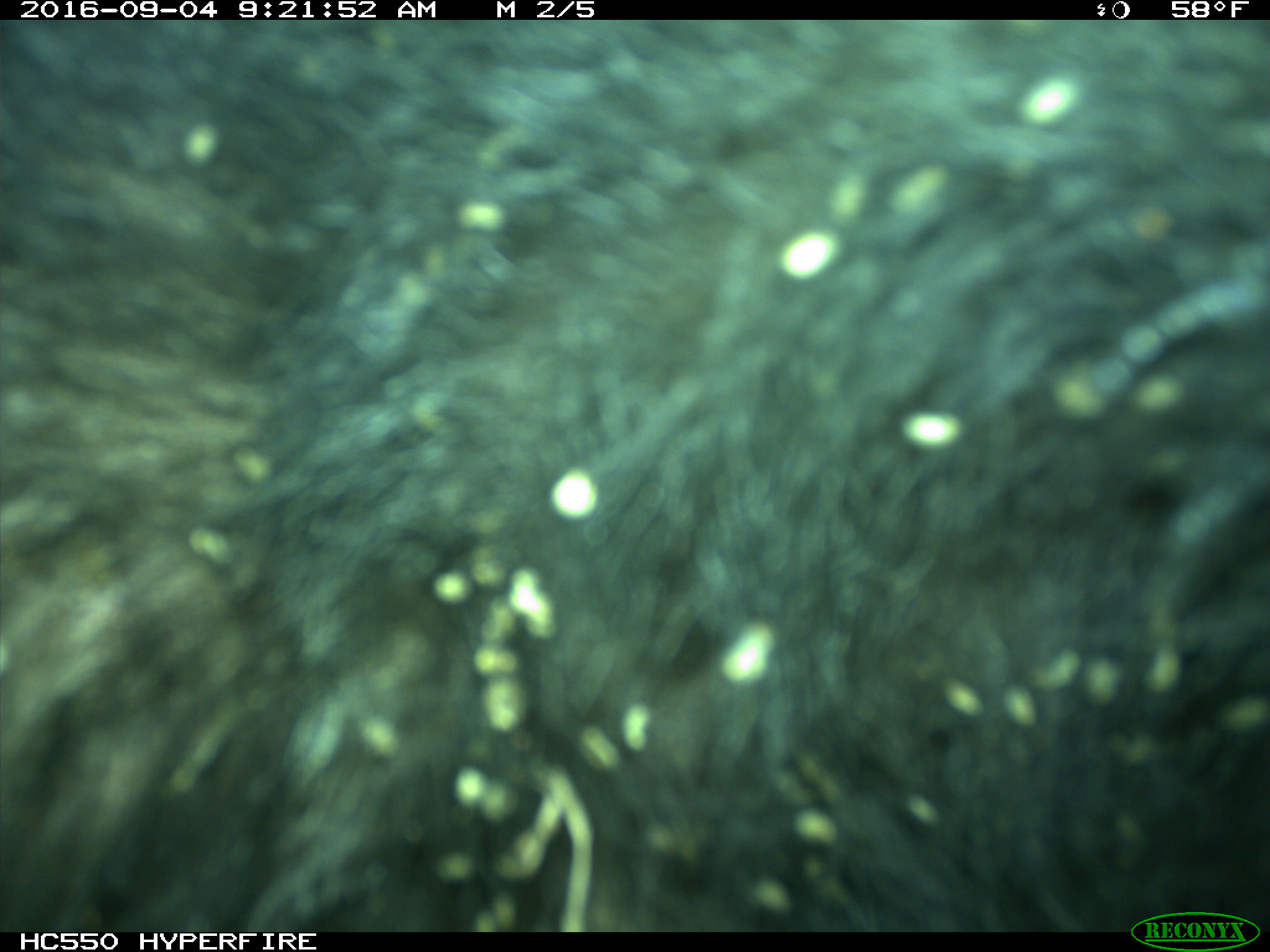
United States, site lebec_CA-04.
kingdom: Animalia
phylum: Chordata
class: Mammalia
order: Carnivora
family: Ursidae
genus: Ursus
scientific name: Ursus americanus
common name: american black bear